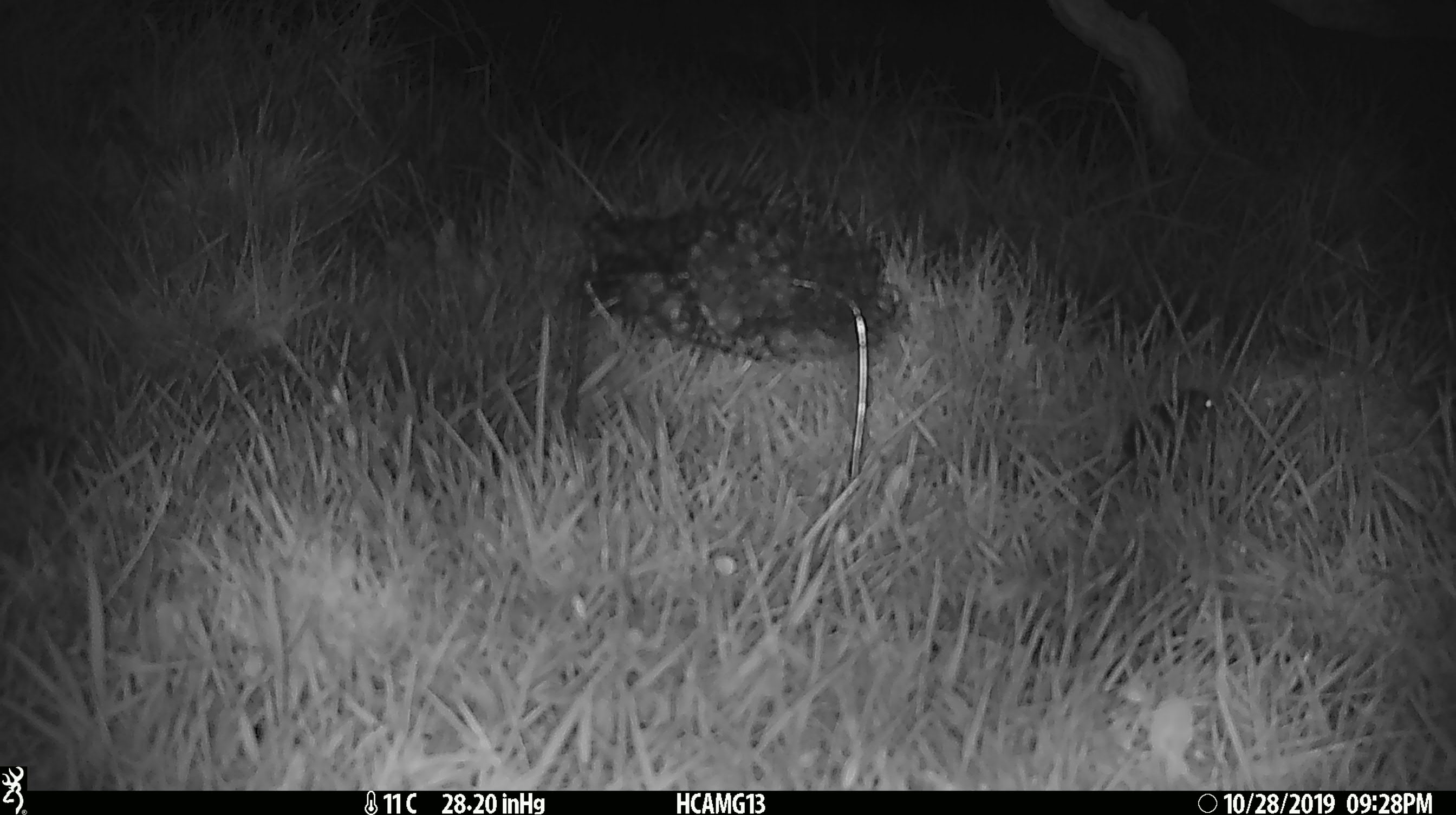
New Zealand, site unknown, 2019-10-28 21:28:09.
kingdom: Animalia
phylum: Chordata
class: Mammalia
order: Rodentia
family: Muridae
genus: Mus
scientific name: Mus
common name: mouse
Mouse (Mus).